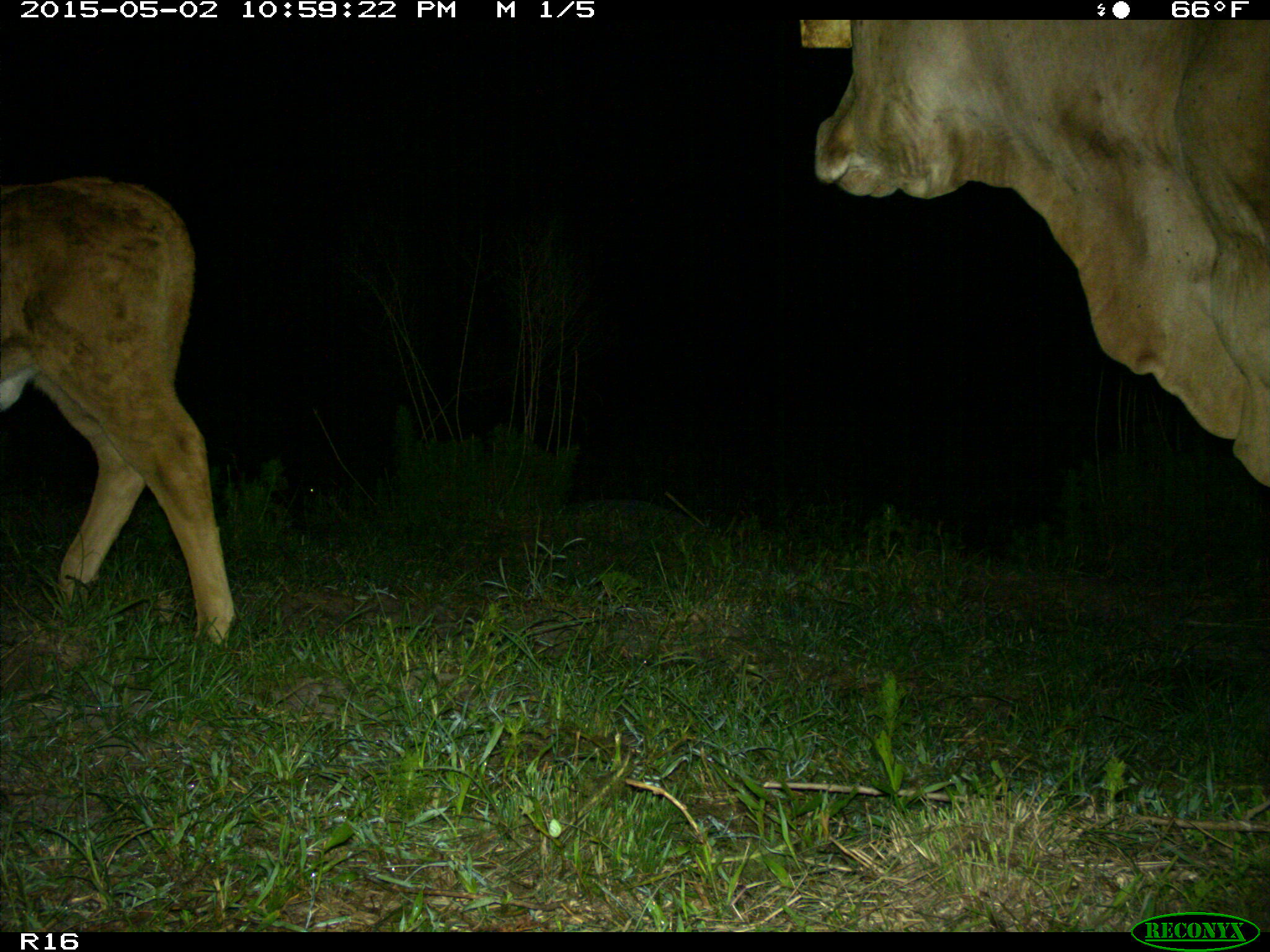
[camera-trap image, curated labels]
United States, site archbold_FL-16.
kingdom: Animalia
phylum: Chordata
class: Mammalia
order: Artiodactyla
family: Bovidae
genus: Bos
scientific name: Bos taurus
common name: domestic cow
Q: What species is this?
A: Bos taurus (domestic cow).